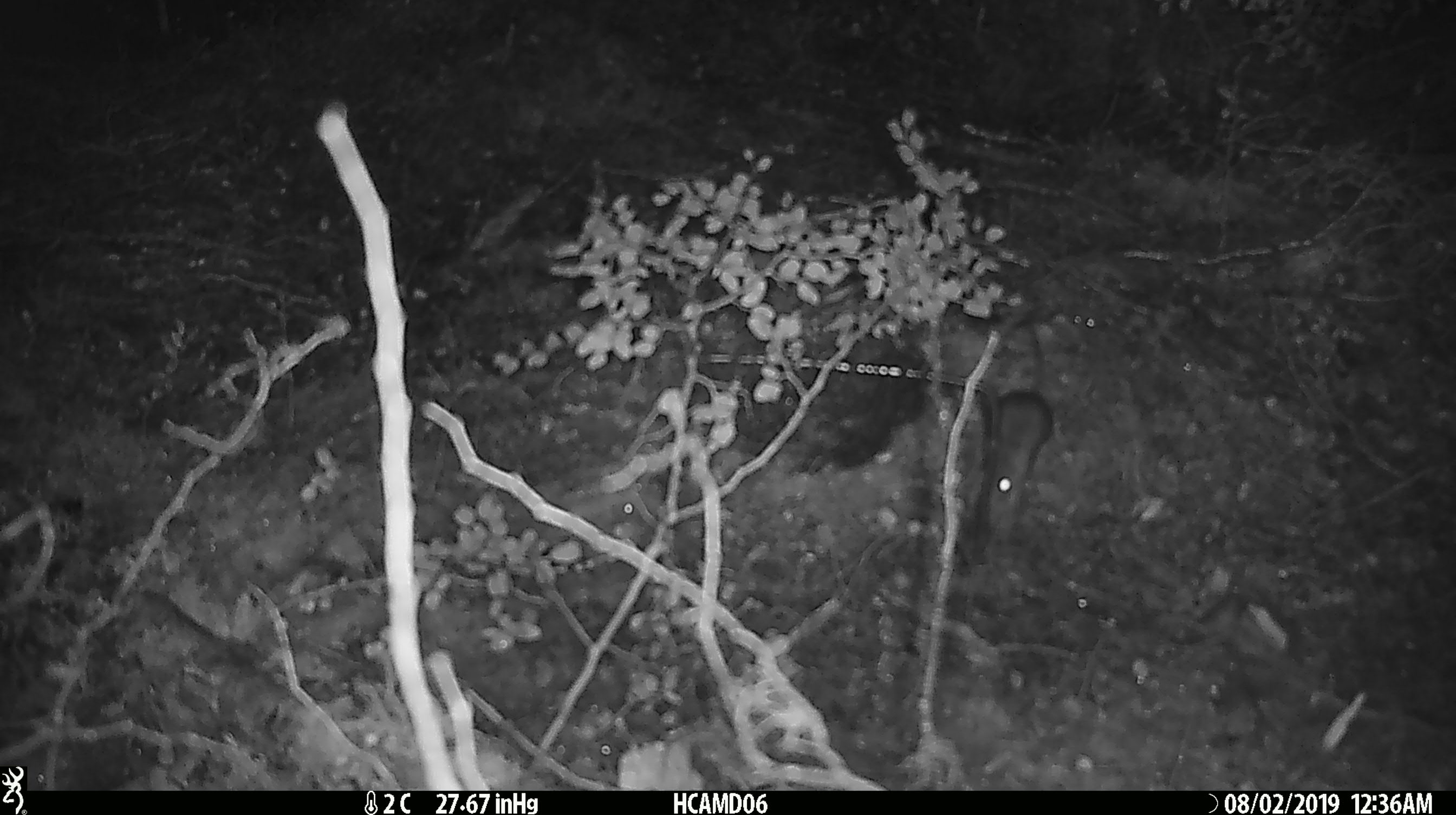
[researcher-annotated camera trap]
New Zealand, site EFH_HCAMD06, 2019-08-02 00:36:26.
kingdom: Animalia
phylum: Chordata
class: Mammalia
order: Rodentia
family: Muridae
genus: Mus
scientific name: Mus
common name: mouse